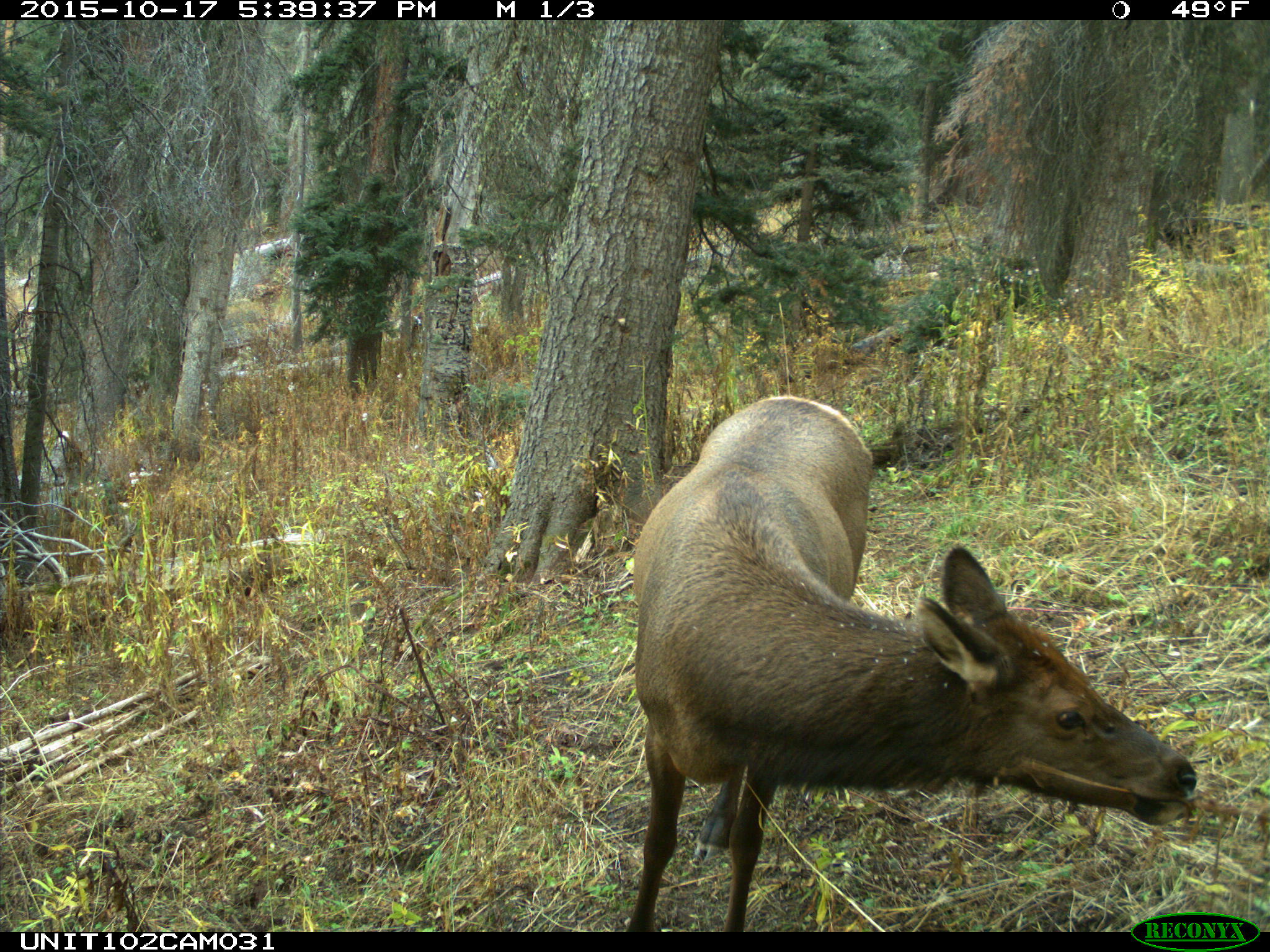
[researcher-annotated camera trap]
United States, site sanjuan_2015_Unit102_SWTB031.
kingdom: Animalia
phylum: Chordata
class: Mammalia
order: Artiodactyla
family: Cervidae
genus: Cervus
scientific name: Cervus elaphus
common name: red deer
Cervus elaphus (red deer).